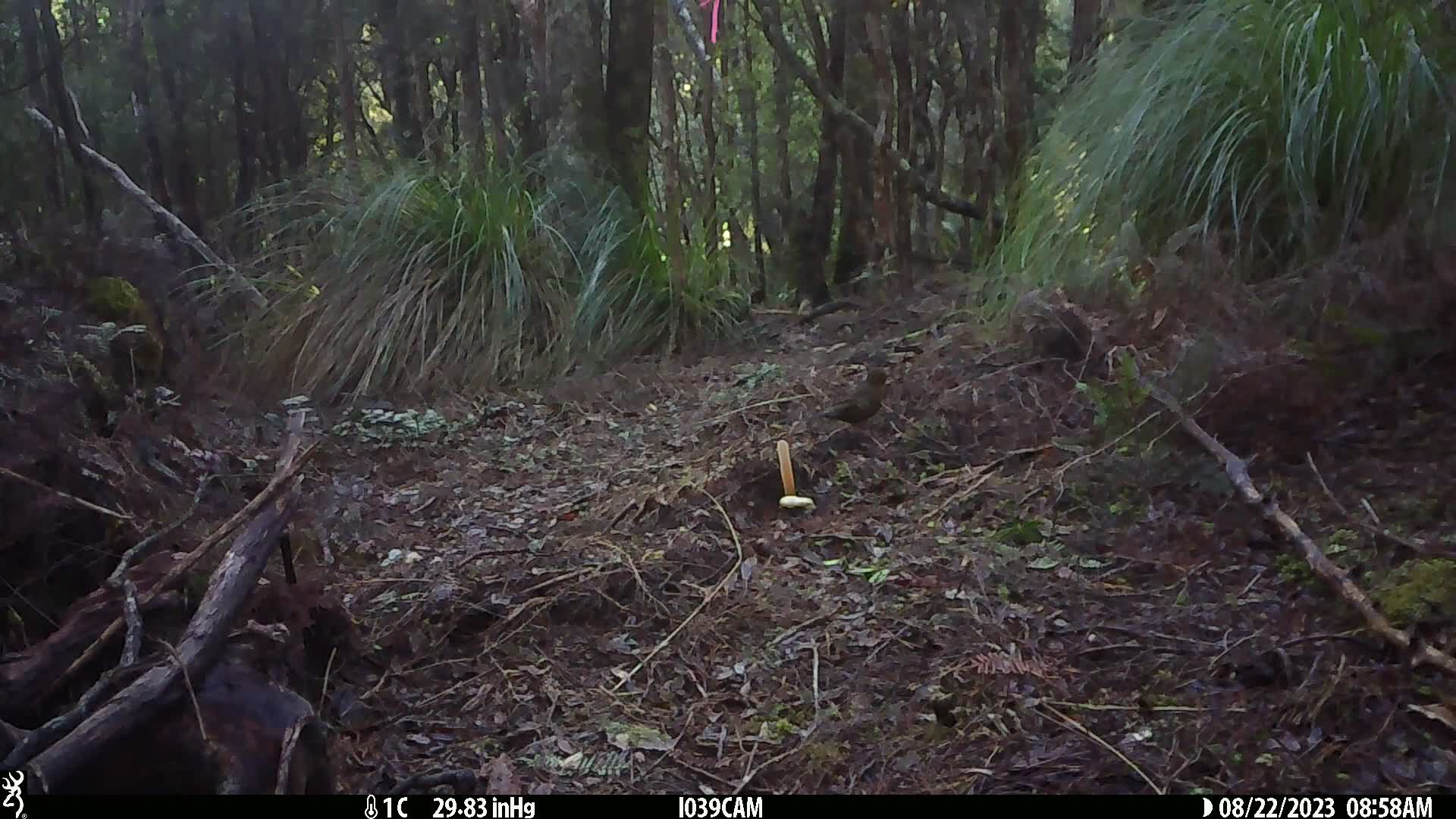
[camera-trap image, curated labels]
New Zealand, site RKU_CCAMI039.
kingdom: Animalia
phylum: Chordata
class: Aves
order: Passeriformes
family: Turdidae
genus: Turdus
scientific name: Turdus merula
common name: eurasian blackbird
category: blackbird